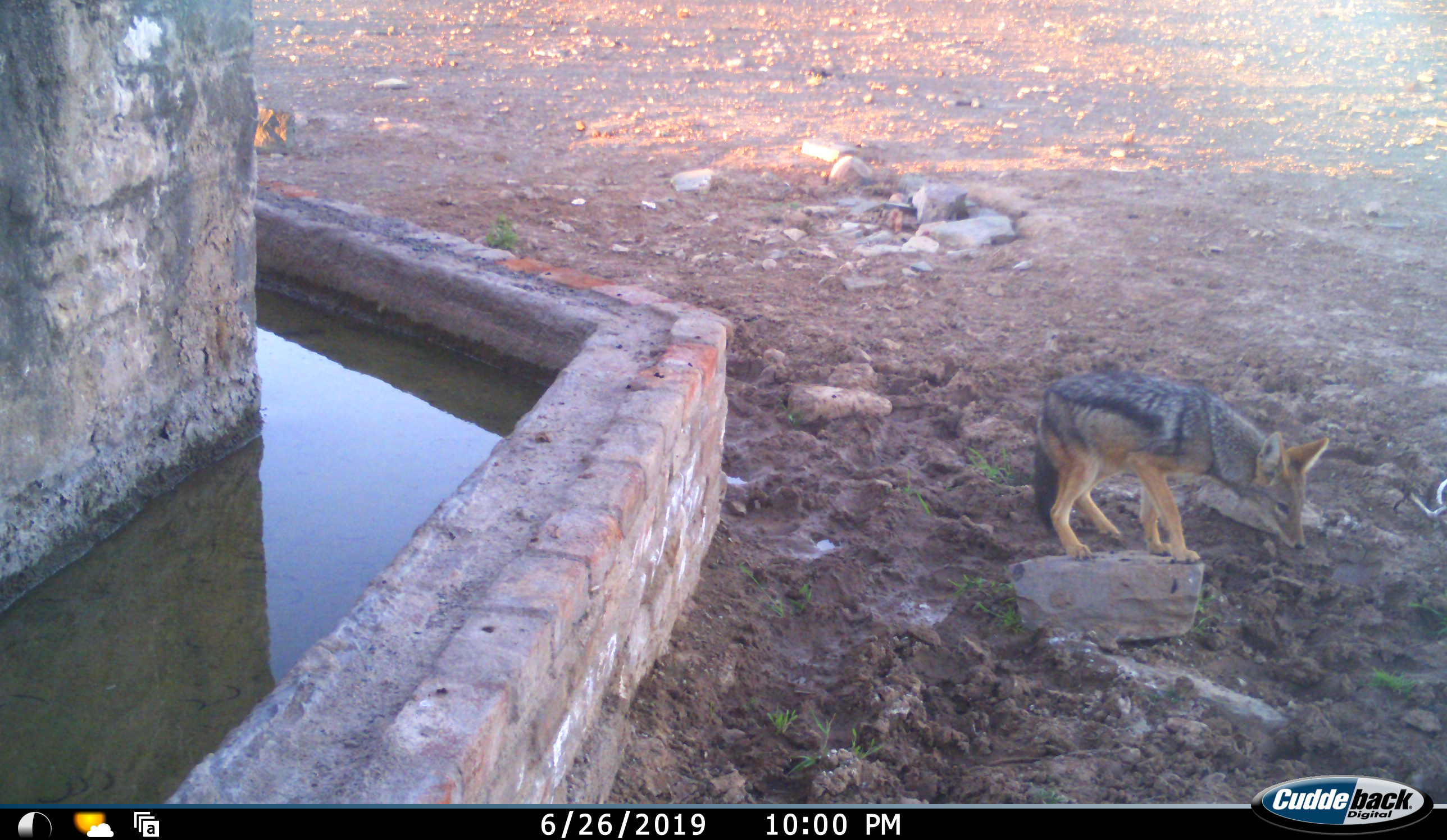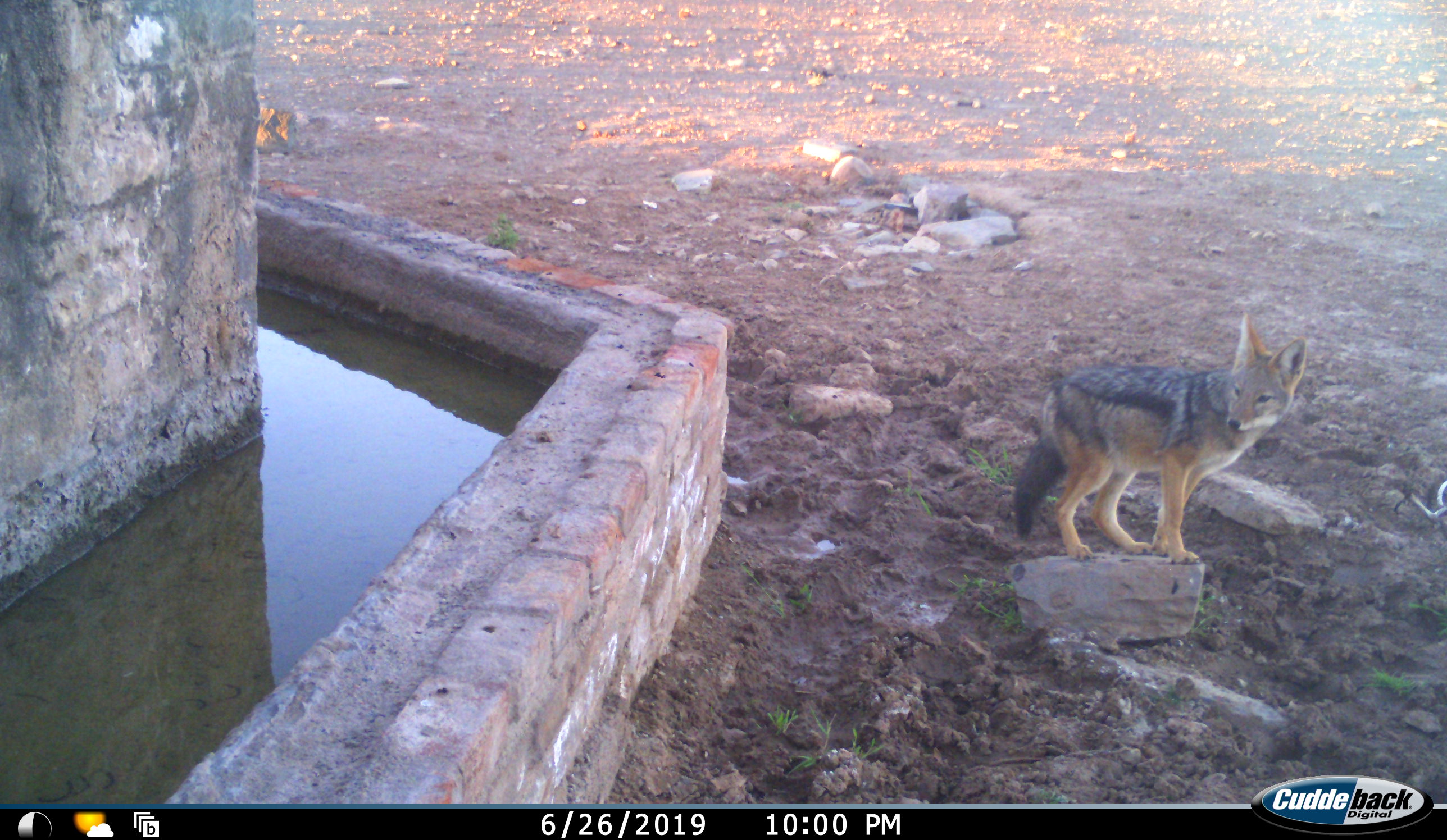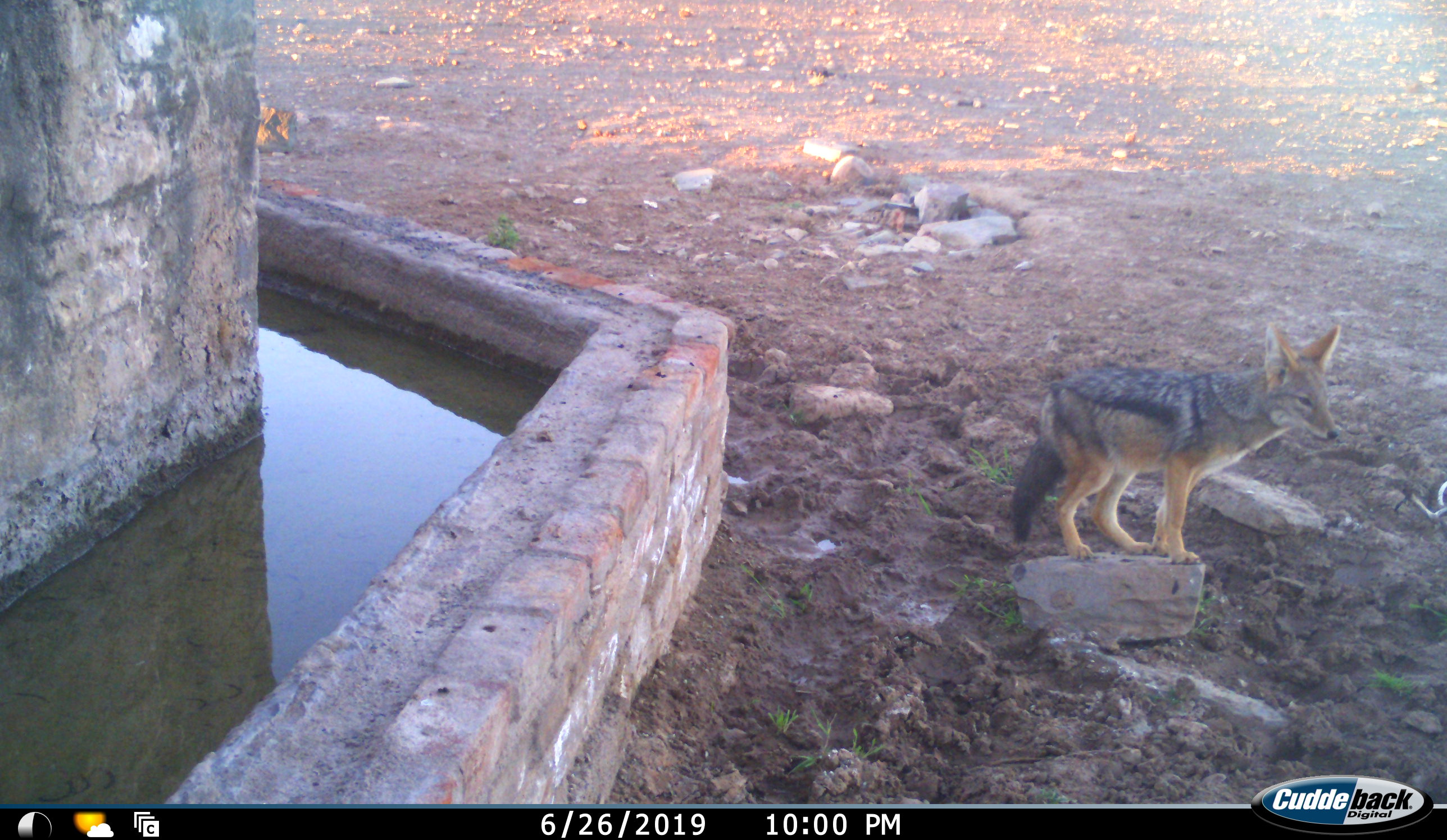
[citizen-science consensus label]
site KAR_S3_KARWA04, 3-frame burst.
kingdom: Animalia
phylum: Chordata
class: Mammalia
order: Carnivora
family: Canidae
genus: Lupulella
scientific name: Lupulella mesomelas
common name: black-backed jackal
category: jackalblackbacked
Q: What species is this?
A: Jackalblackbacked (black-backed jackal) (Lupulella mesomelas).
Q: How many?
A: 1.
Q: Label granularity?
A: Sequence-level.